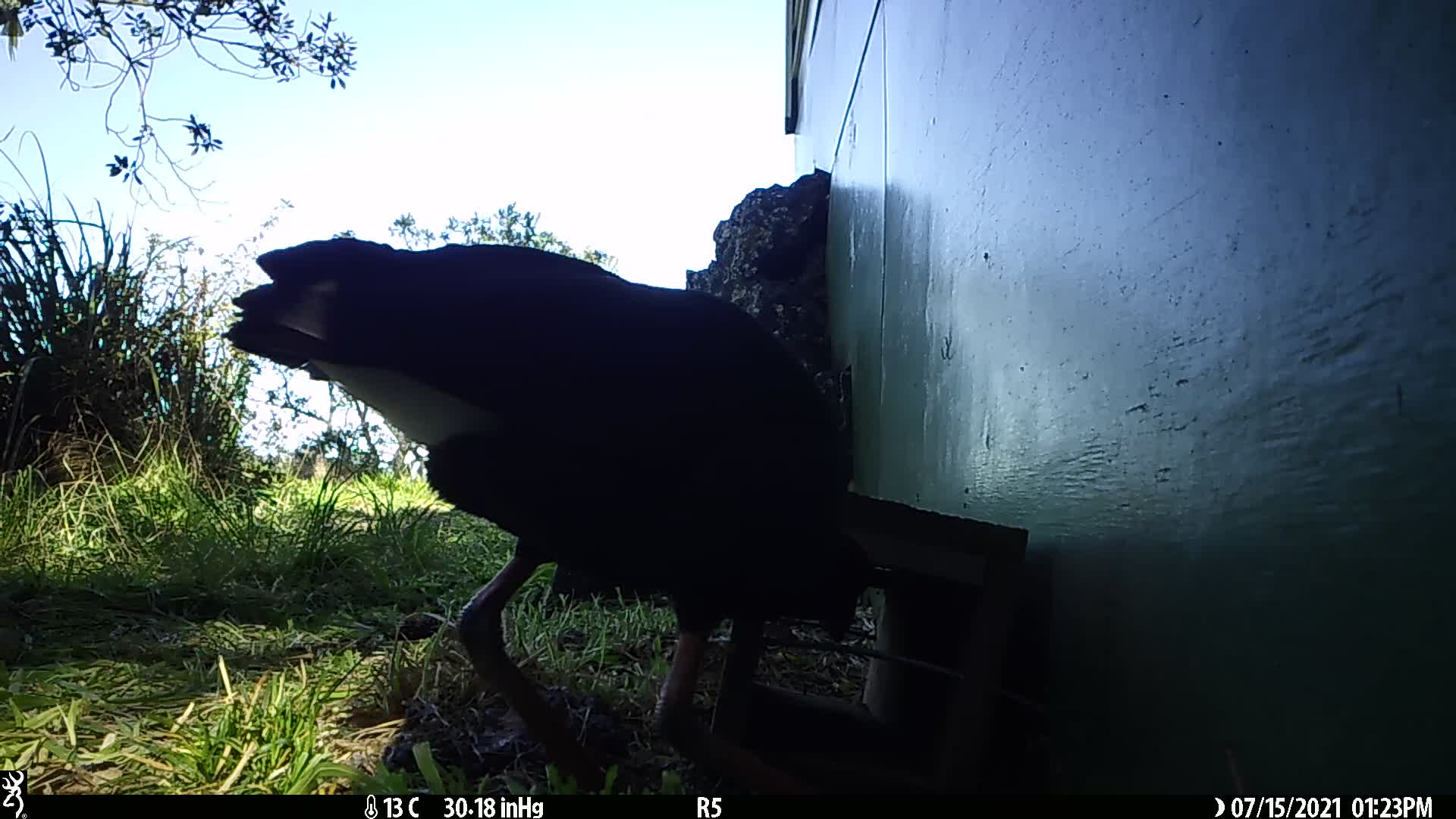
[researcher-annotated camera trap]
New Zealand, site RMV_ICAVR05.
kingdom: Animalia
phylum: Chordata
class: Aves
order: Gruiformes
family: Rallidae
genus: Porphyrio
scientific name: Porphyrio melanotus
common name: australasian swamphen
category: pukeko